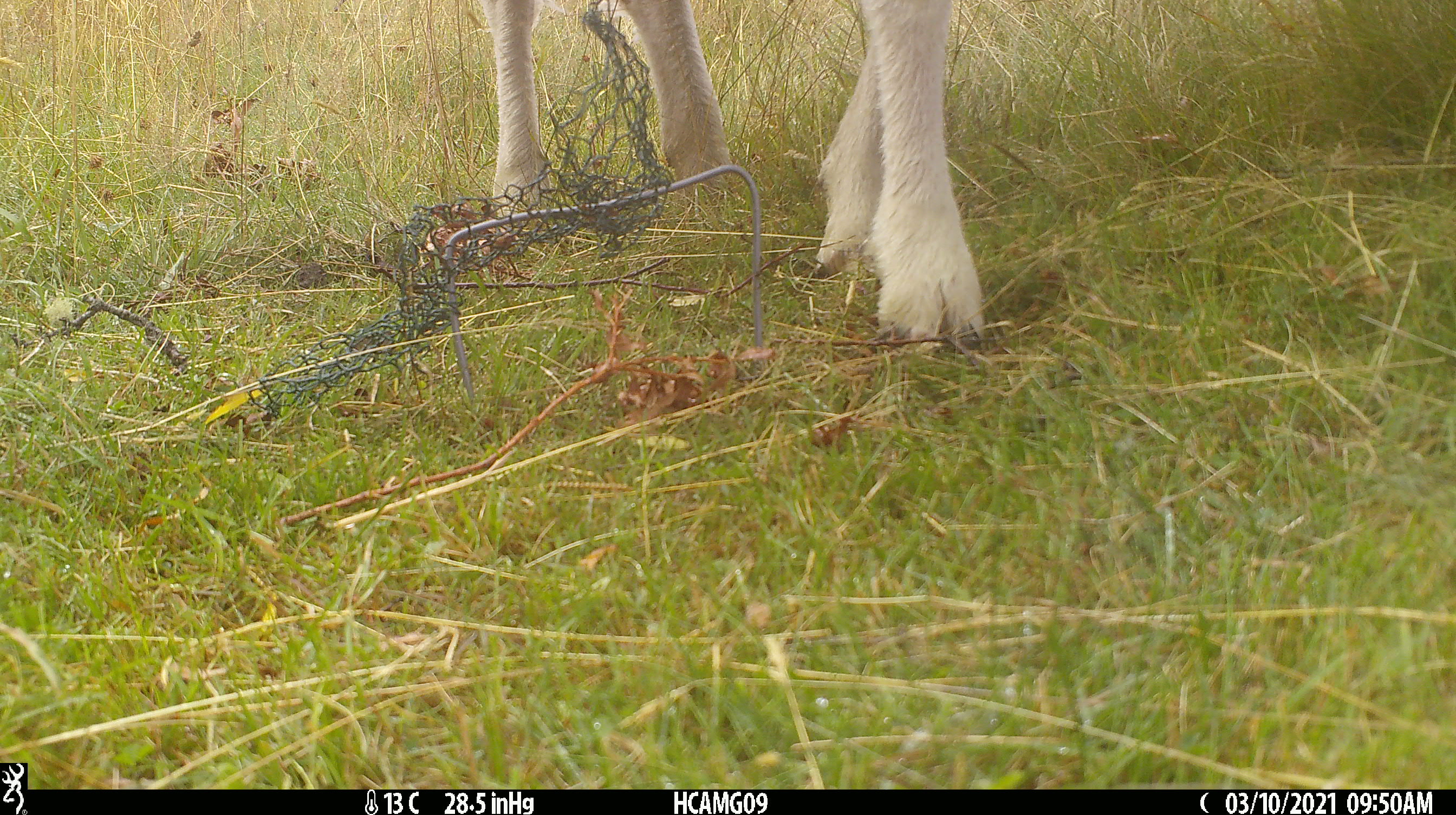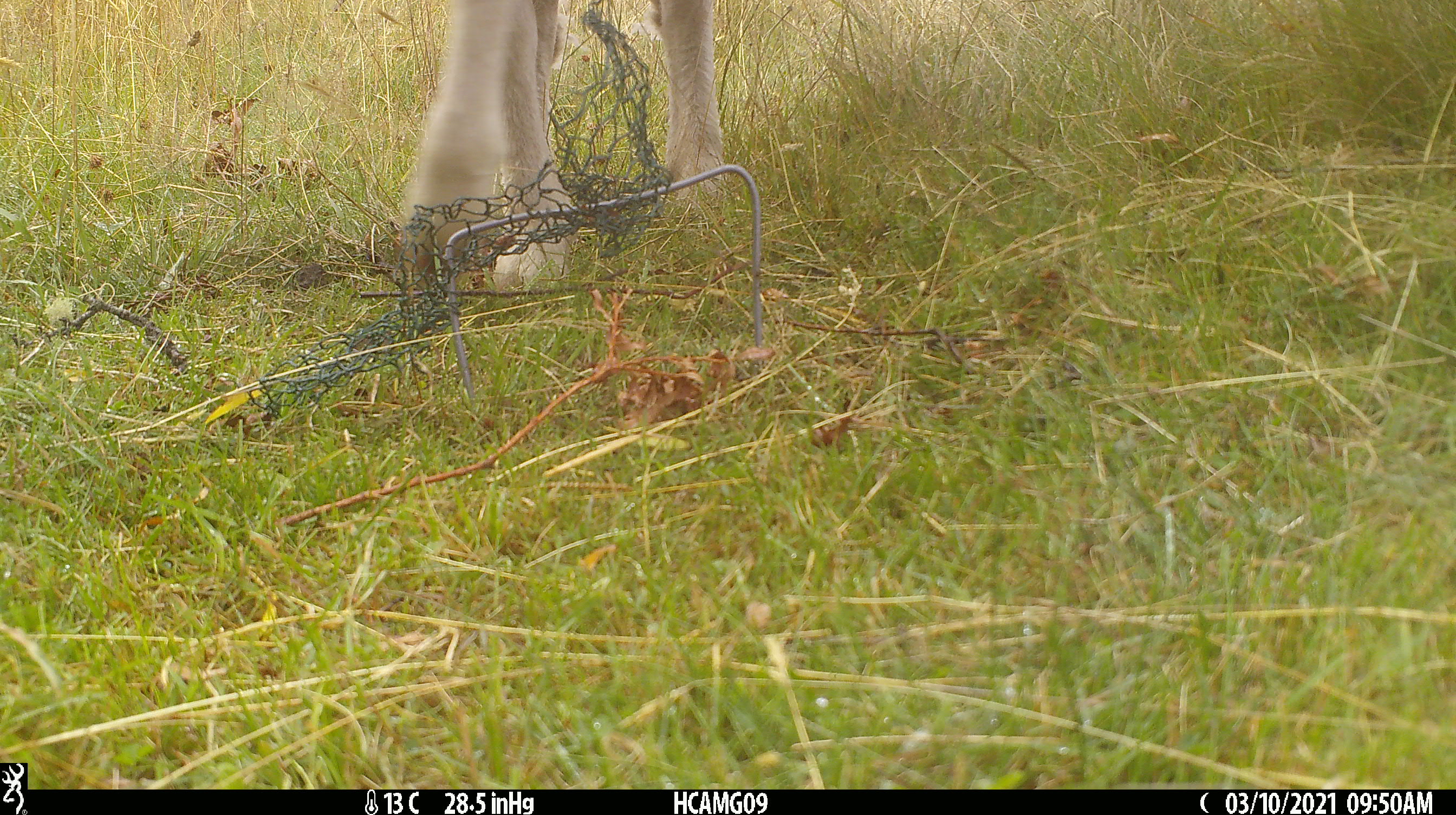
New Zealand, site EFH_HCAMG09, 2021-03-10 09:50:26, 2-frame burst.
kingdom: Animalia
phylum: Chordata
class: Mammalia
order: Artiodactyla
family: Bovidae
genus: Ovis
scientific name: Ovis aries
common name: domestic sheep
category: sheep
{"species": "sheep (domestic sheep) (Ovis aries)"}